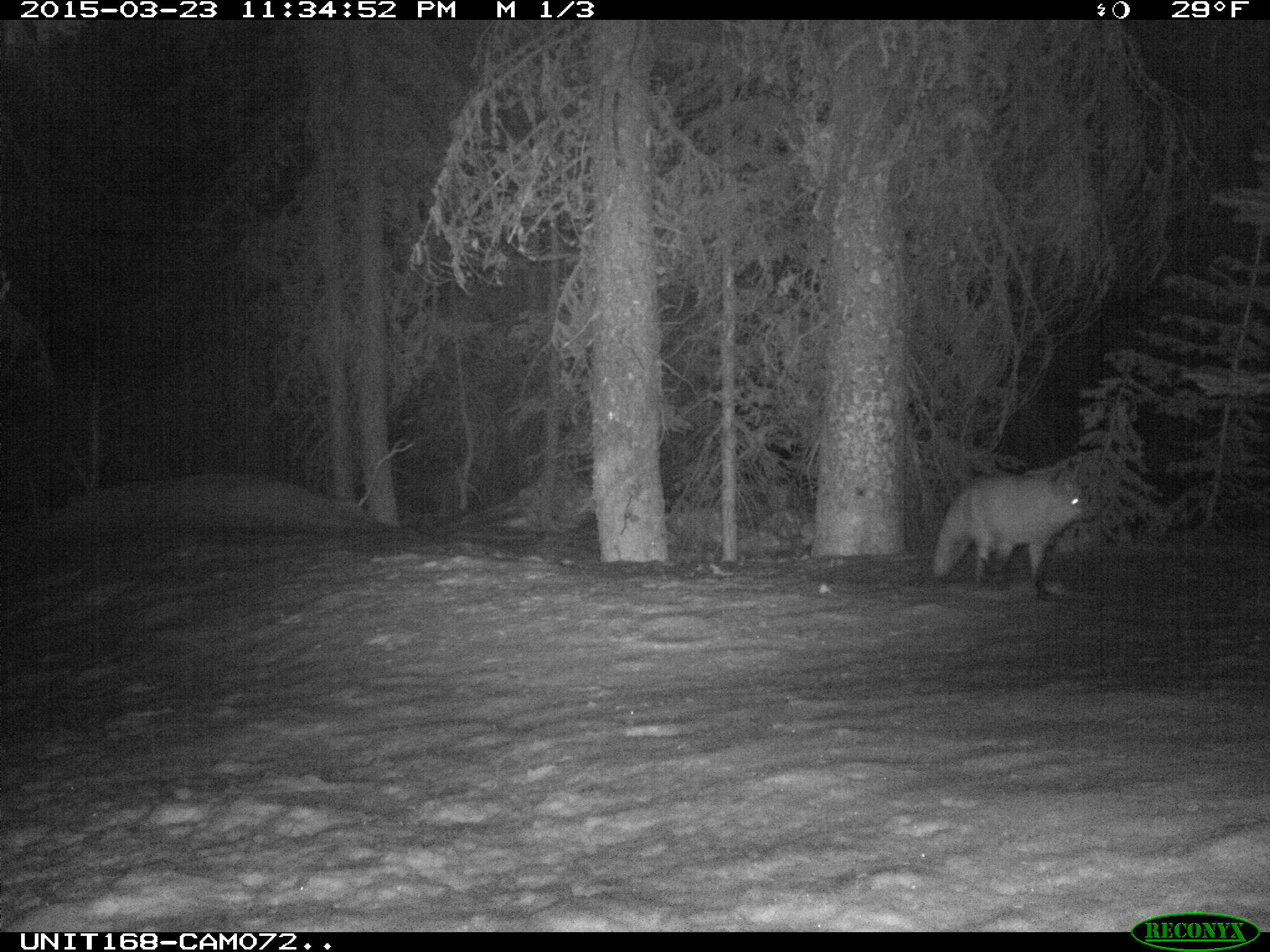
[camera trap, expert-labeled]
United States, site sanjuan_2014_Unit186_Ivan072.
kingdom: Animalia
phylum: Chordata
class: Mammalia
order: Carnivora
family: Canidae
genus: Vulpes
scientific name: Vulpes vulpes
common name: red fox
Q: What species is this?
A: Vulpes vulpes (red fox).